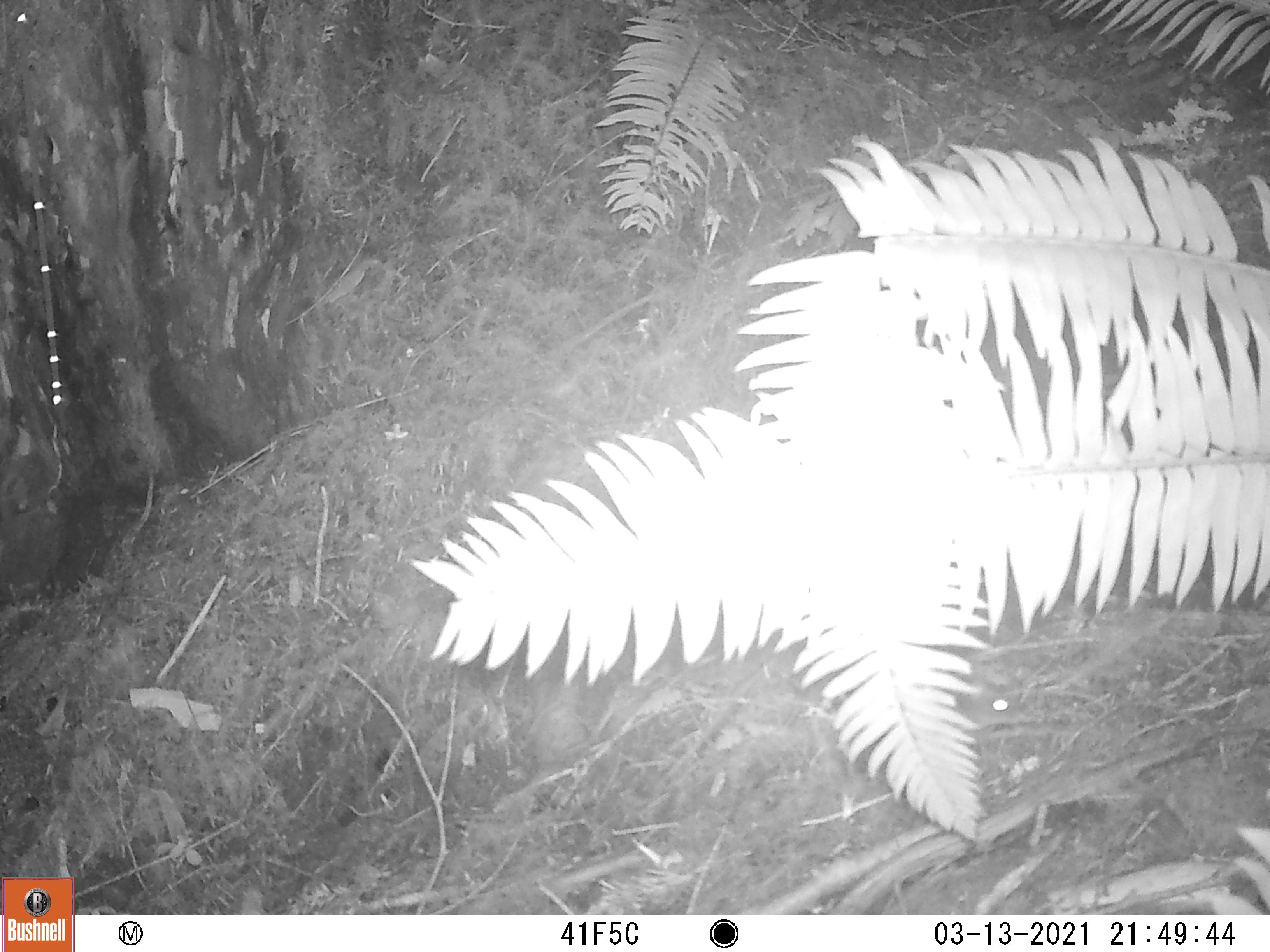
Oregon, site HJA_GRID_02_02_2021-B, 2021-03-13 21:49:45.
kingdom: Animalia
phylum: Chordata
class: Mammalia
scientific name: Mammalia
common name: small mammal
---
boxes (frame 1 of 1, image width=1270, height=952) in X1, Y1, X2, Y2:
small mammal: 922, 646, 1055, 751